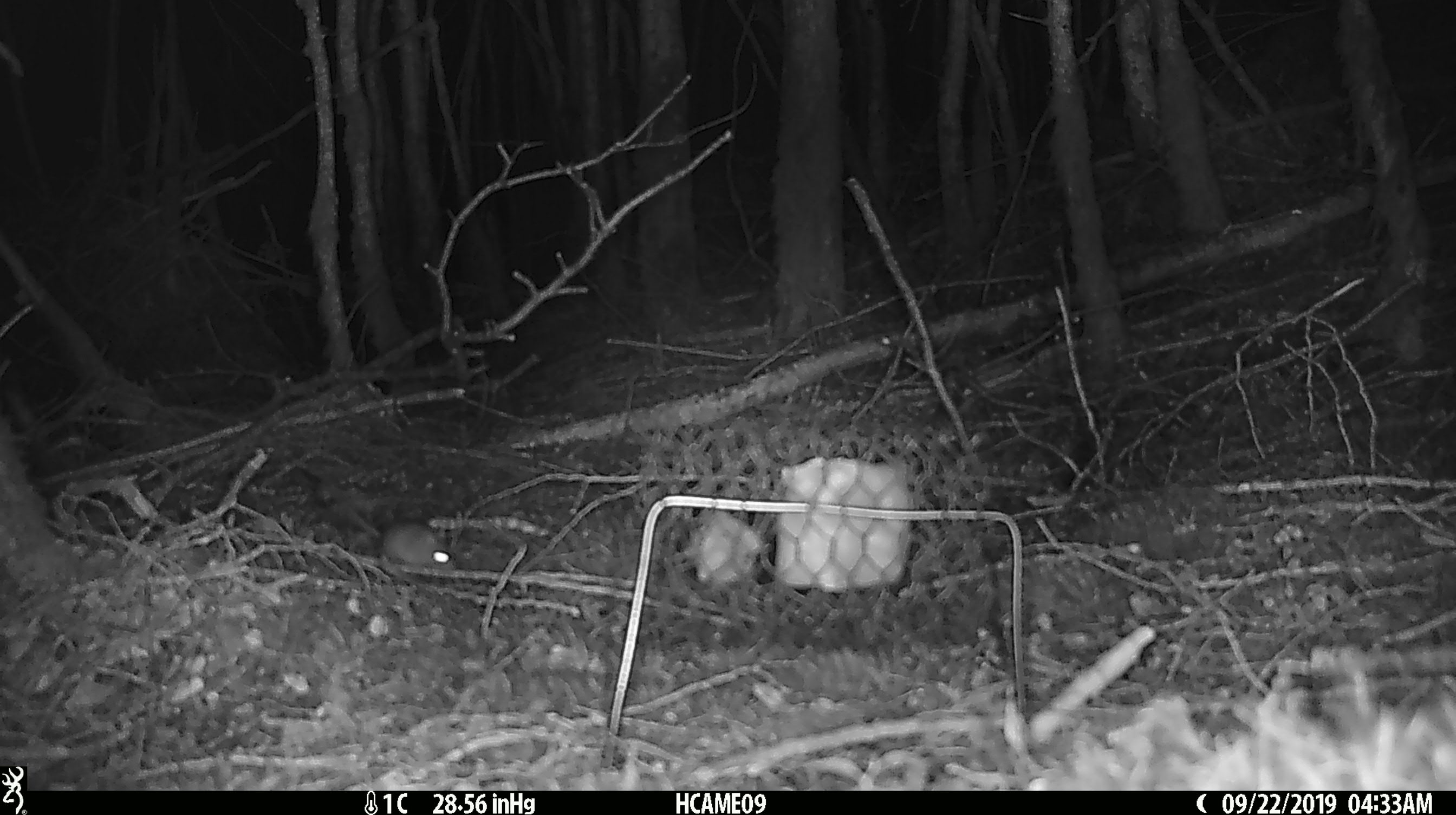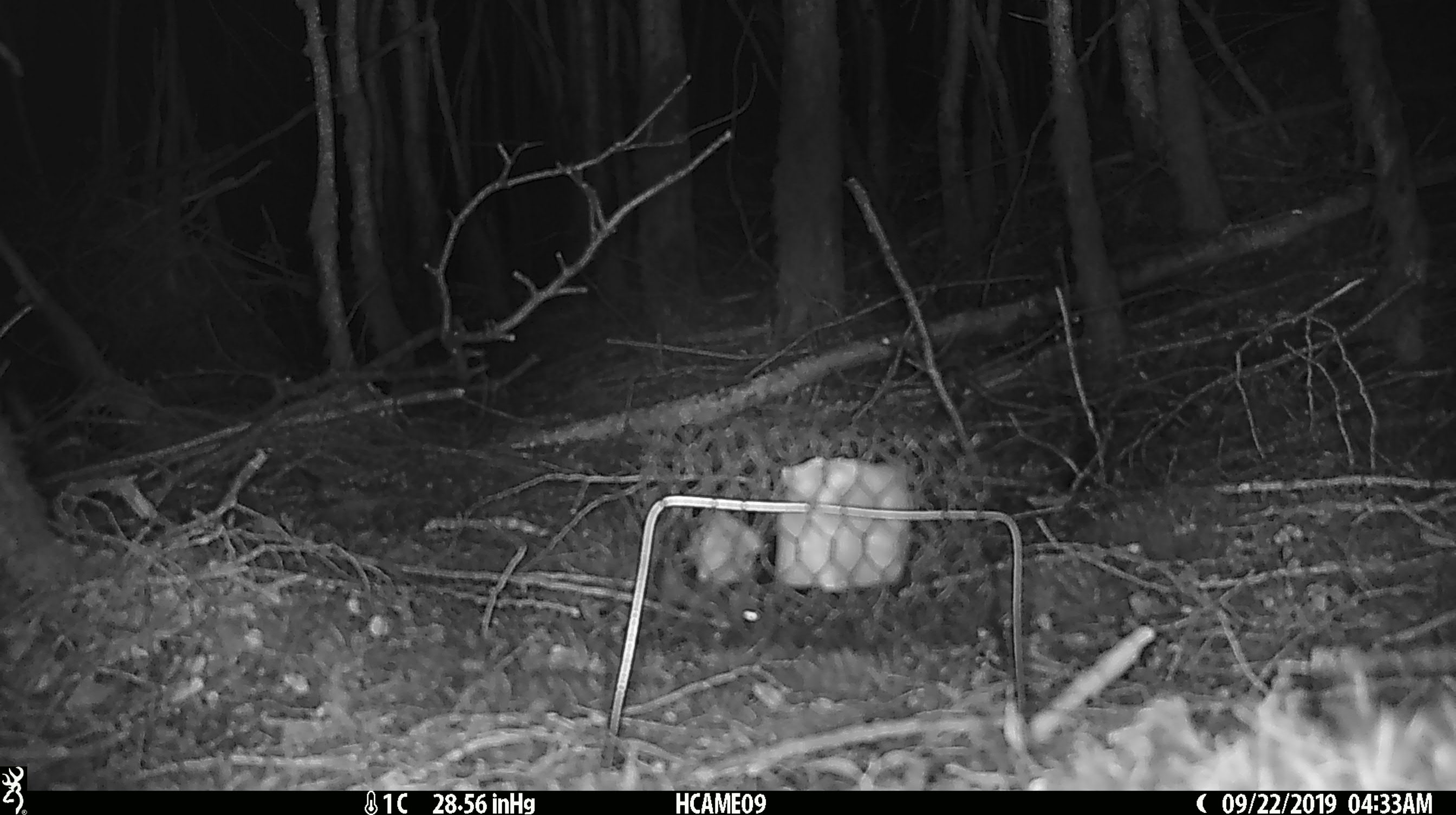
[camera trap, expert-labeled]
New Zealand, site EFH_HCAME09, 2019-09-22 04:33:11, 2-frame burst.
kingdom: Animalia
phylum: Chordata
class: Mammalia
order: Rodentia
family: Muridae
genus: Mus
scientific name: Mus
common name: mouse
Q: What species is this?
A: Mouse (Mus).